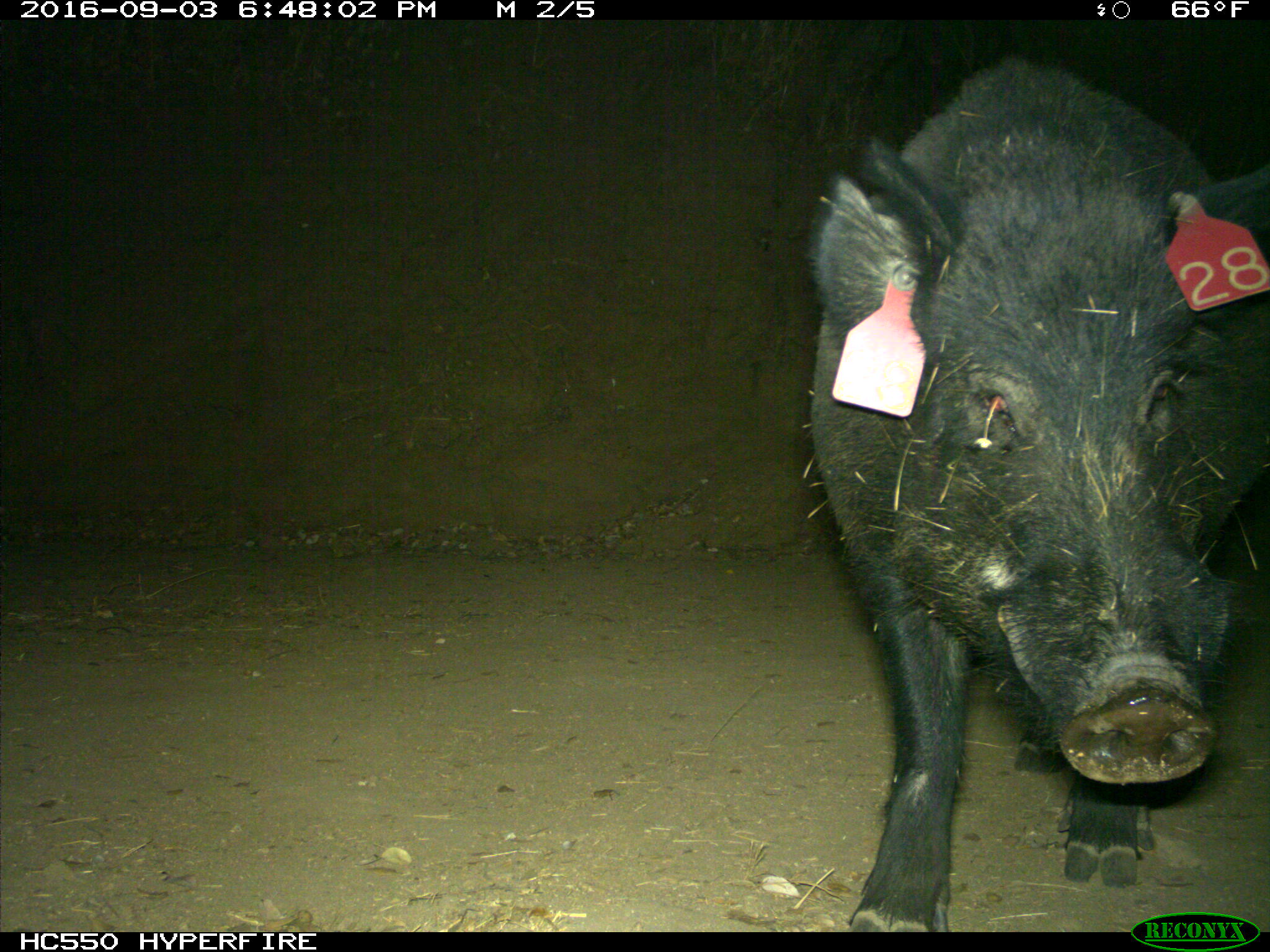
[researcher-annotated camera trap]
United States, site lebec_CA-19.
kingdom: Animalia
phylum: Chordata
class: Mammalia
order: Artiodactyla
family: Suidae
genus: Sus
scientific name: Sus scrofa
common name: wild boar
Sus scrofa (wild boar).